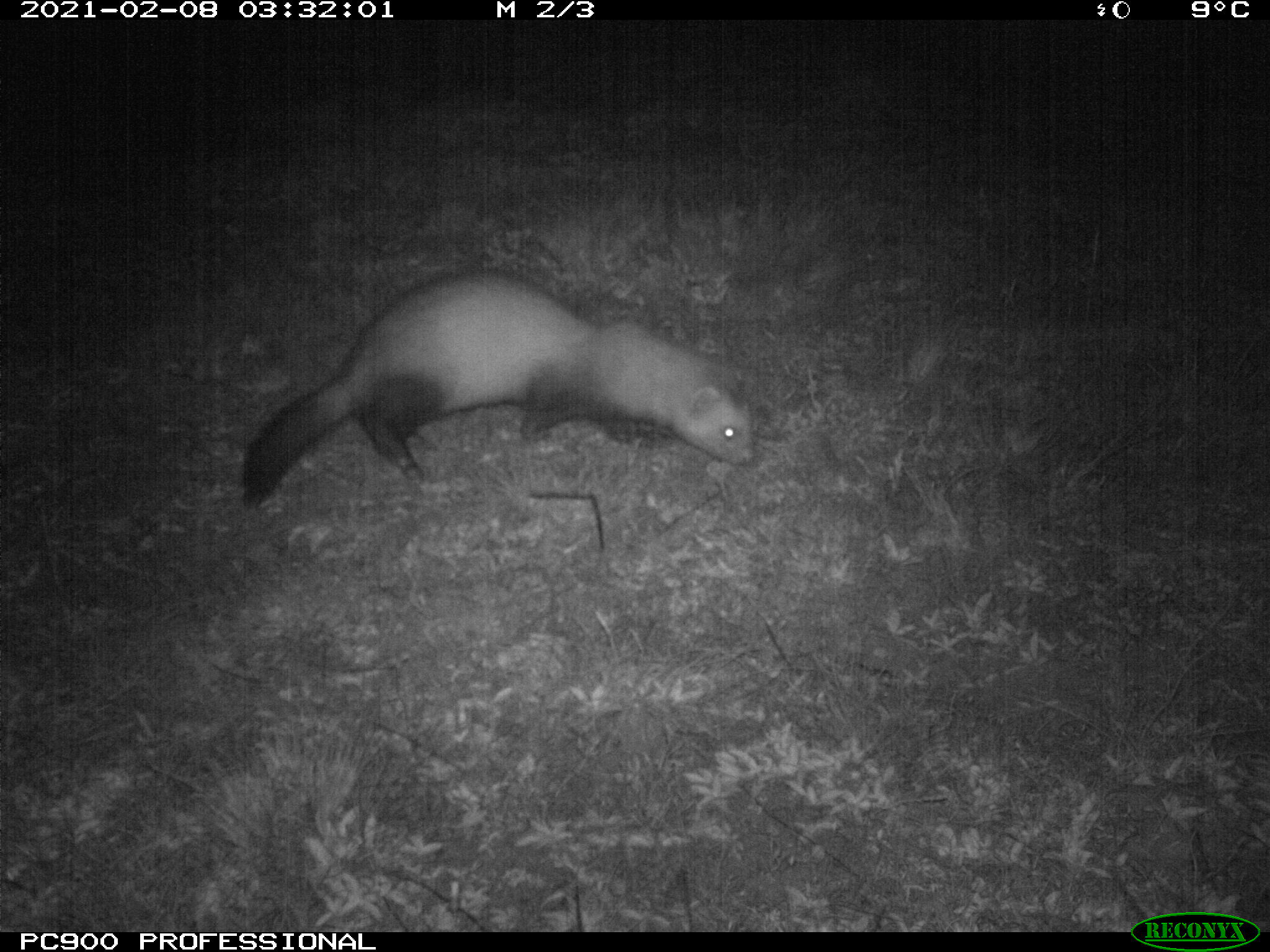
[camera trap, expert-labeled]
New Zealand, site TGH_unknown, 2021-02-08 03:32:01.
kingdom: Animalia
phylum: Chordata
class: Mammalia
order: Carnivora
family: Mustelidae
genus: Mustela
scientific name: Mustela furo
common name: ferret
Ferret (Mustela furo).